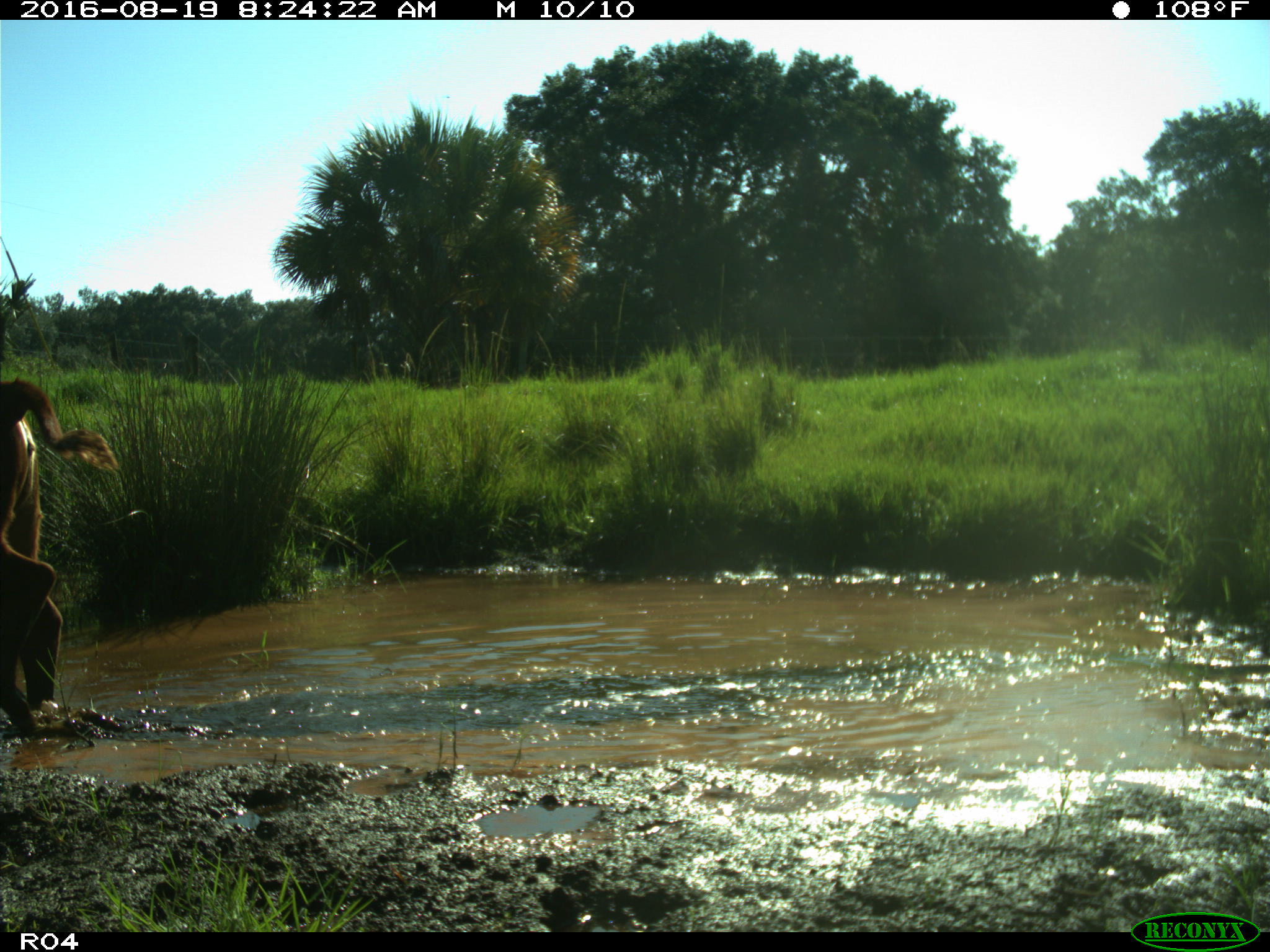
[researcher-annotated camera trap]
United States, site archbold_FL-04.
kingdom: Animalia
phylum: Chordata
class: Mammalia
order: Artiodactyla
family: Bovidae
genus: Bos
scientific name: Bos taurus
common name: domestic cow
Bos taurus (domestic cow).